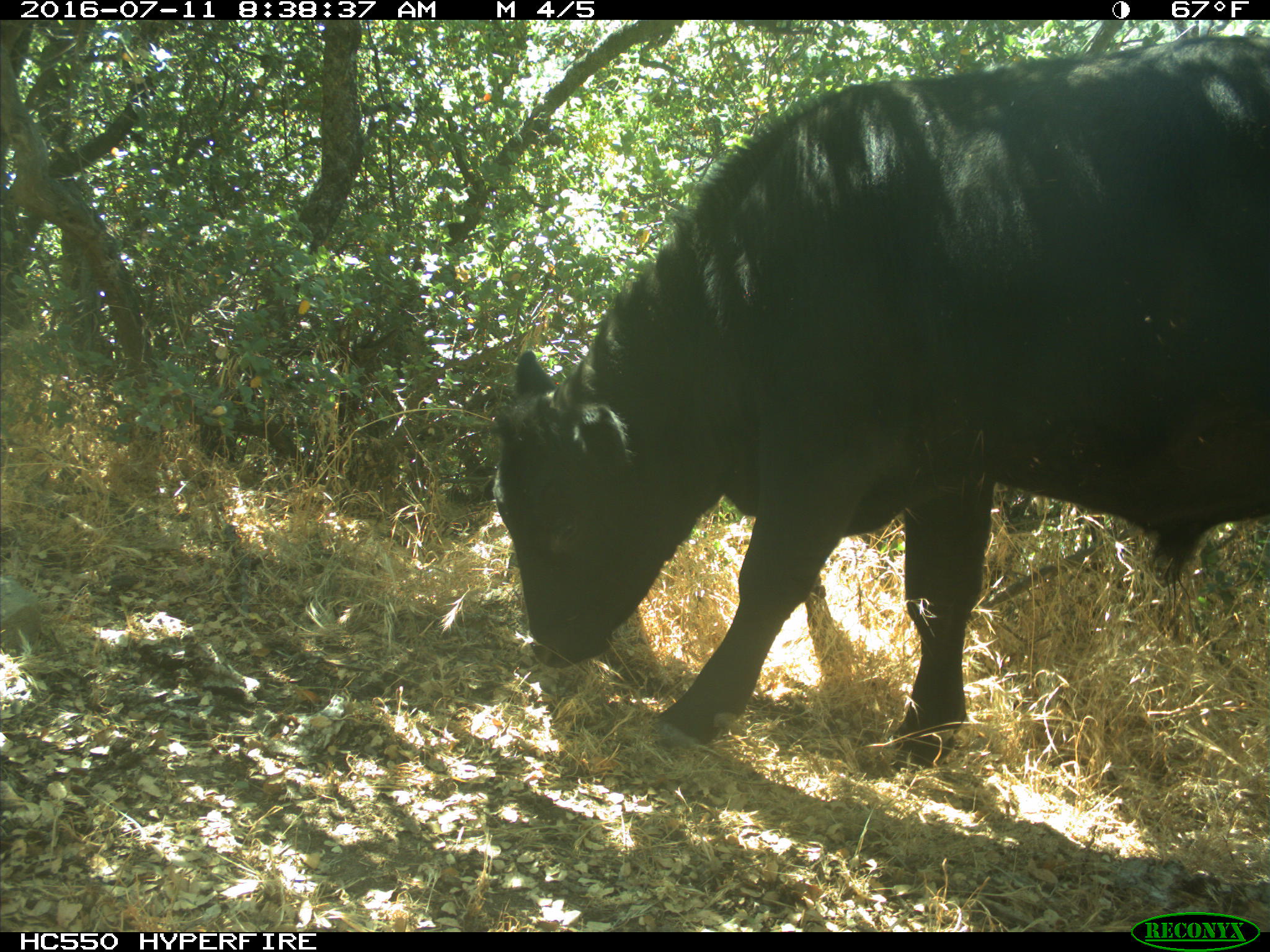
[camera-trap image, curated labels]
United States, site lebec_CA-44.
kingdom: Animalia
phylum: Chordata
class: Mammalia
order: Artiodactyla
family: Bovidae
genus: Bos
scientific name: Bos taurus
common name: domestic cow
Bos taurus (domestic cow).